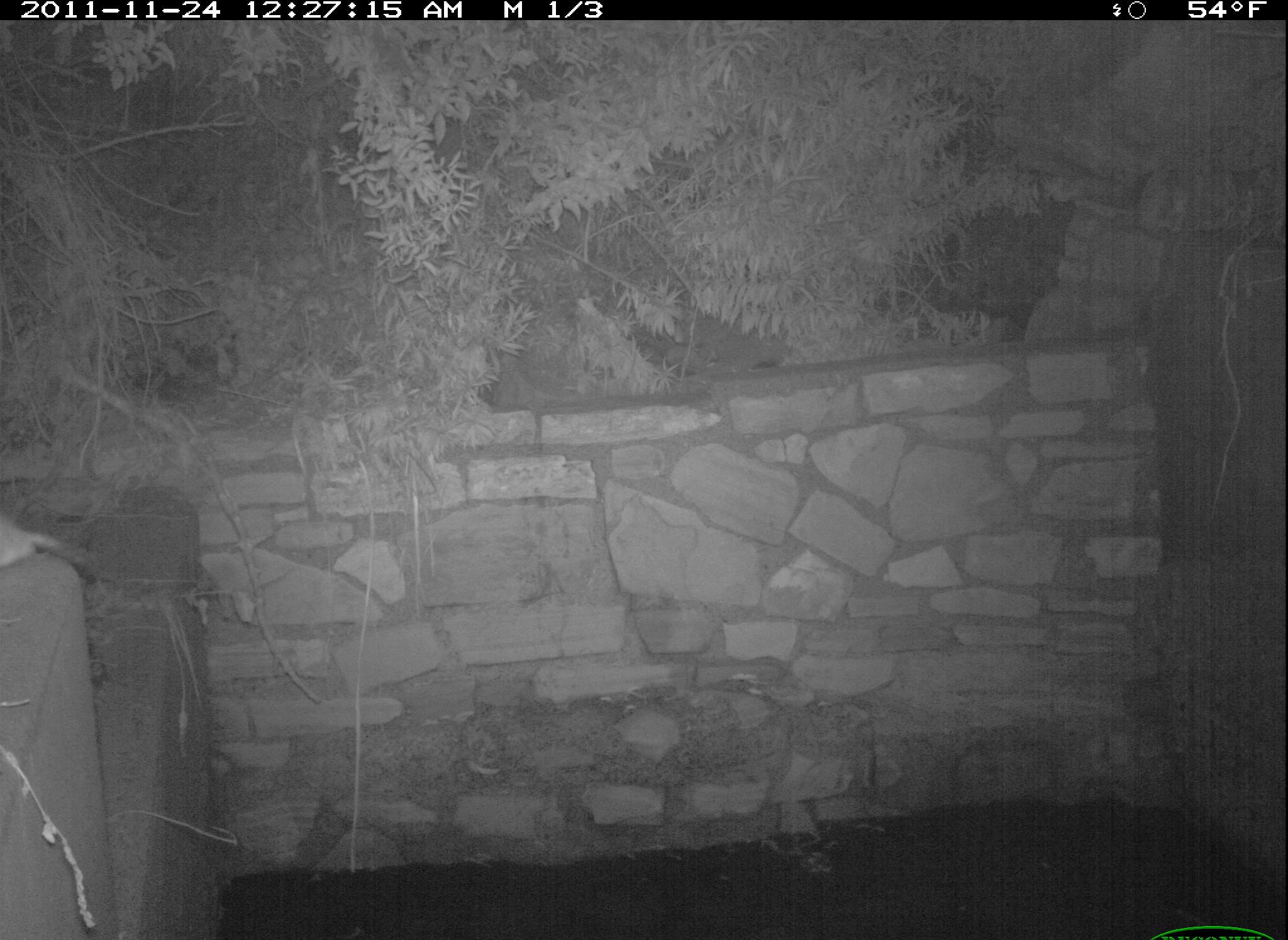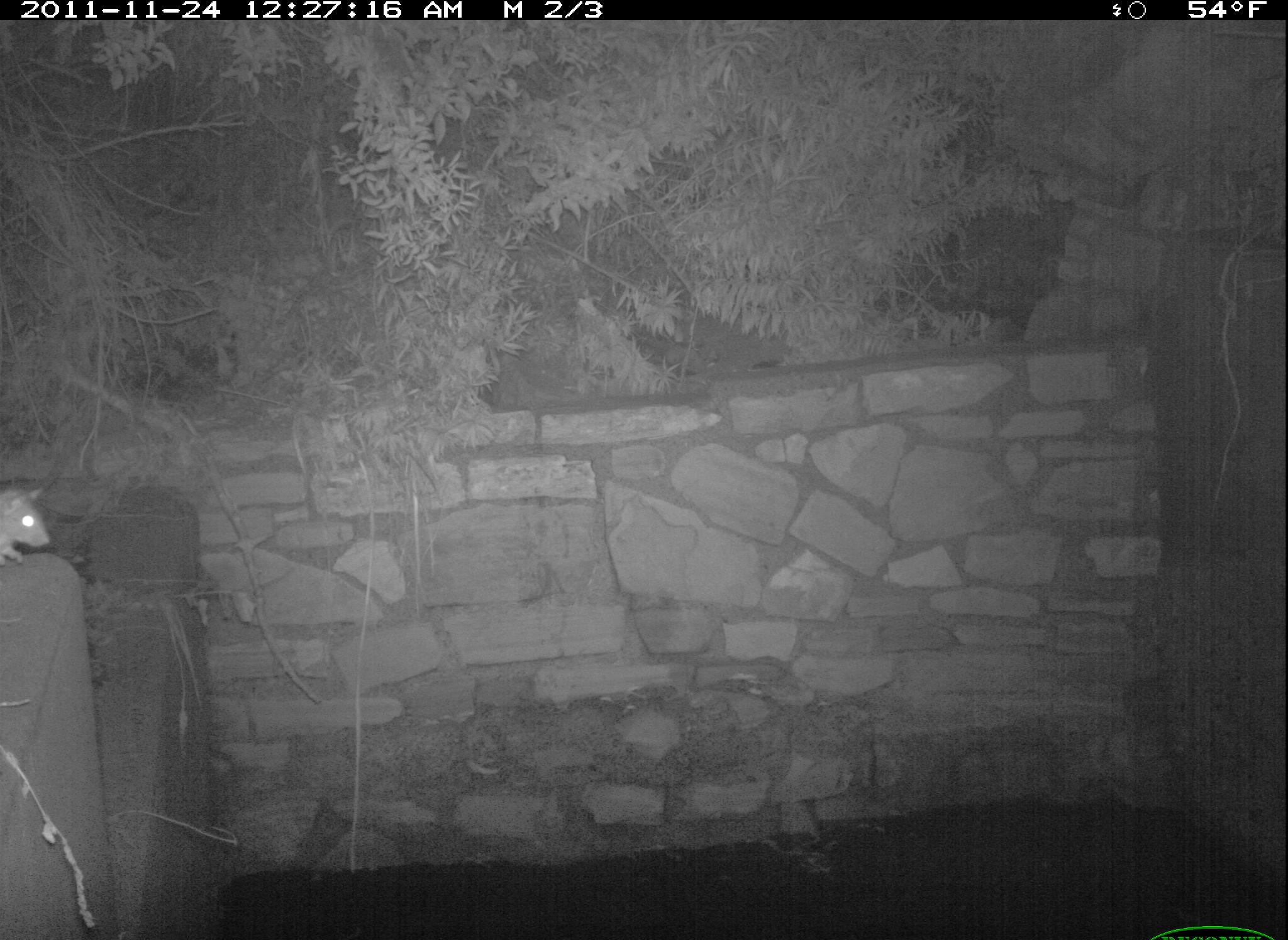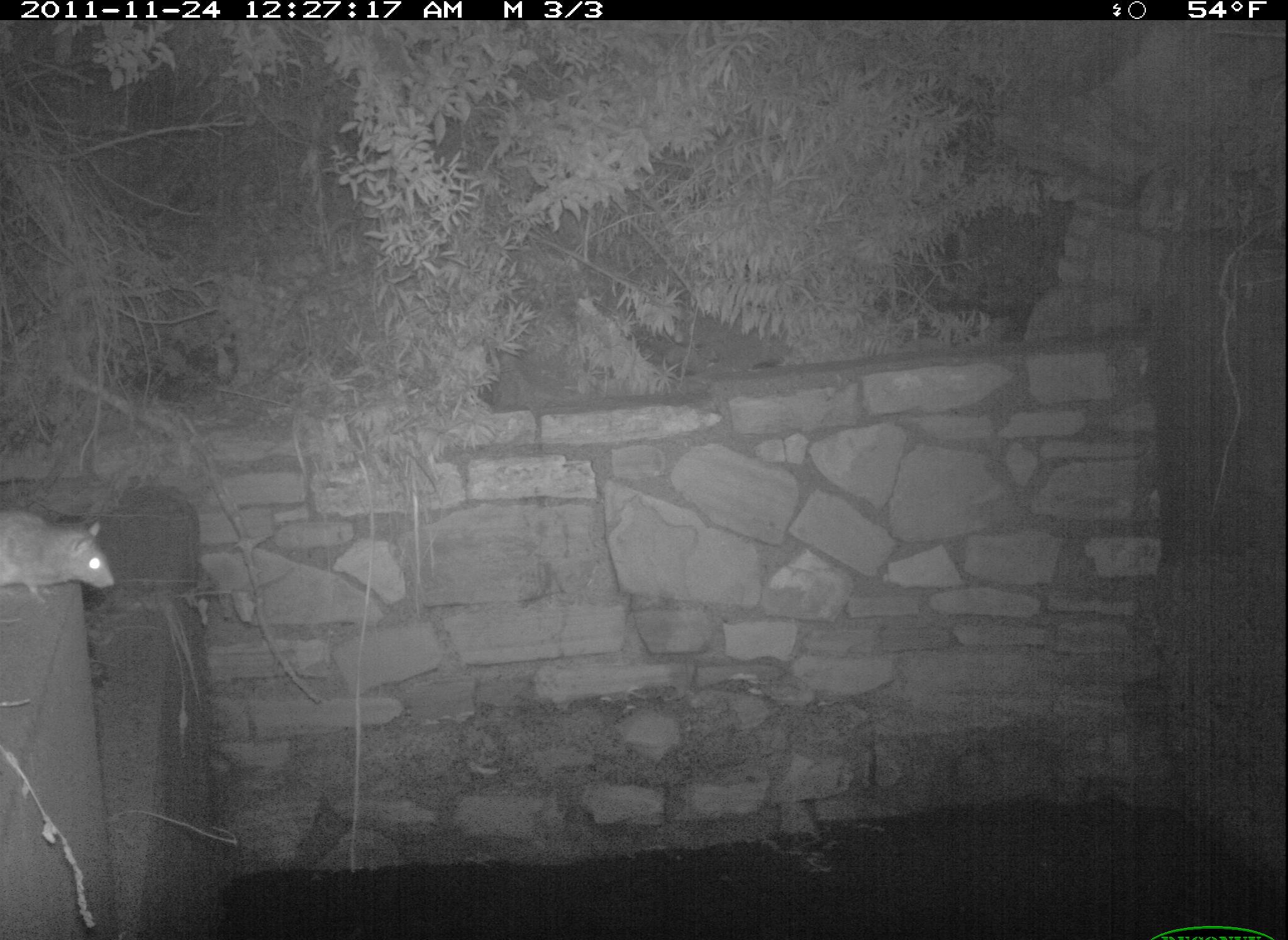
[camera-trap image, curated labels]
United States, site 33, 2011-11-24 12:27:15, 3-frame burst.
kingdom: Animalia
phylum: Chordata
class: Mammalia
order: Rodentia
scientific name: Rodentia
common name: rodent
Rodent (Rodentia).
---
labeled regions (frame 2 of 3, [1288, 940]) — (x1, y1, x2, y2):
rodent: (0, 465, 64, 580)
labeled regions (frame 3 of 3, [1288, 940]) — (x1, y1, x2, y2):
rodent: (2, 507, 119, 614)